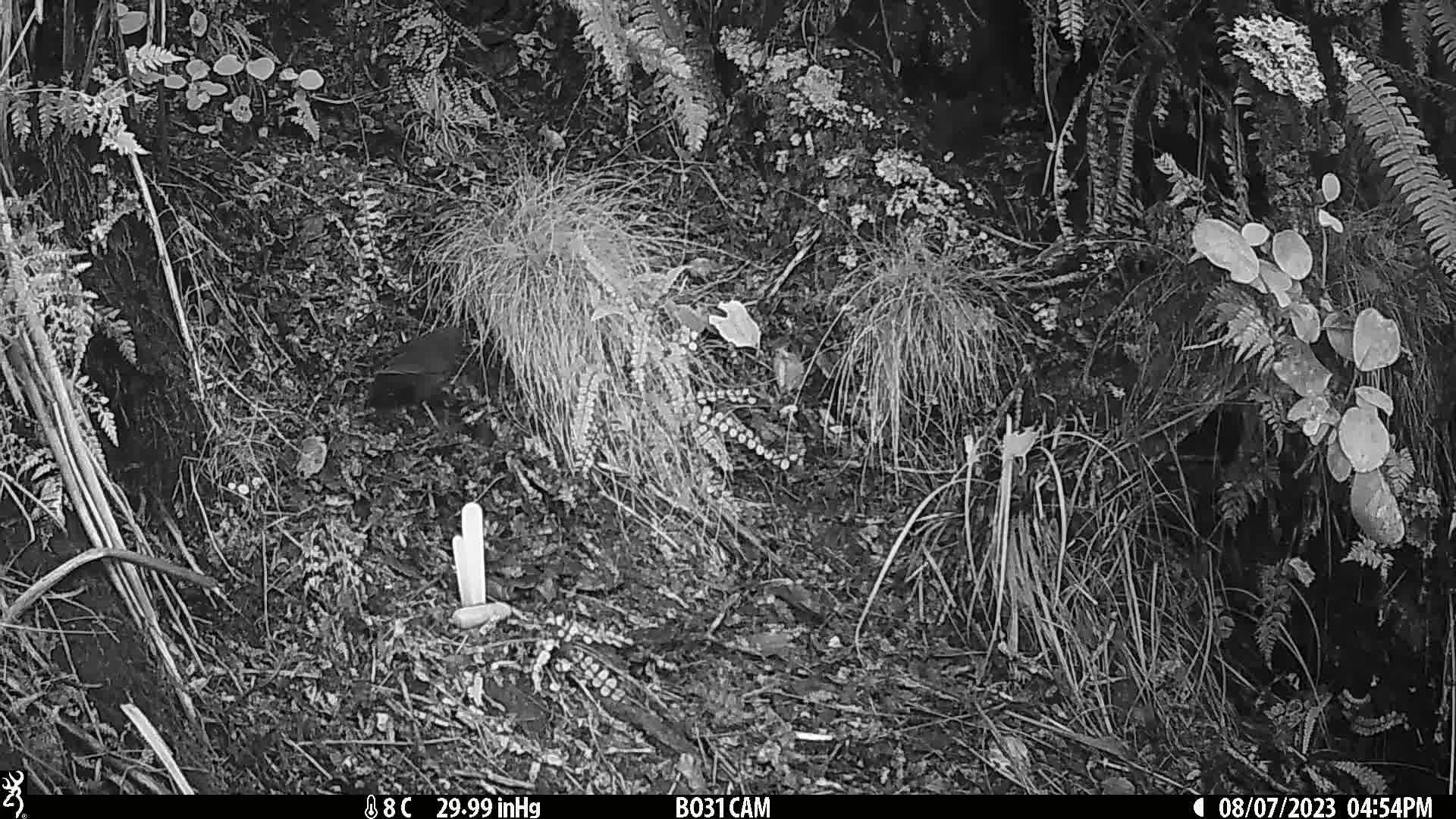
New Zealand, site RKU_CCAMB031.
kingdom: Animalia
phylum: Chordata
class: Aves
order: Passeriformes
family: Turdidae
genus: Turdus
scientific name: Turdus merula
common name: eurasian blackbird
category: blackbird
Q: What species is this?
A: Blackbird (eurasian blackbird) (Turdus merula).